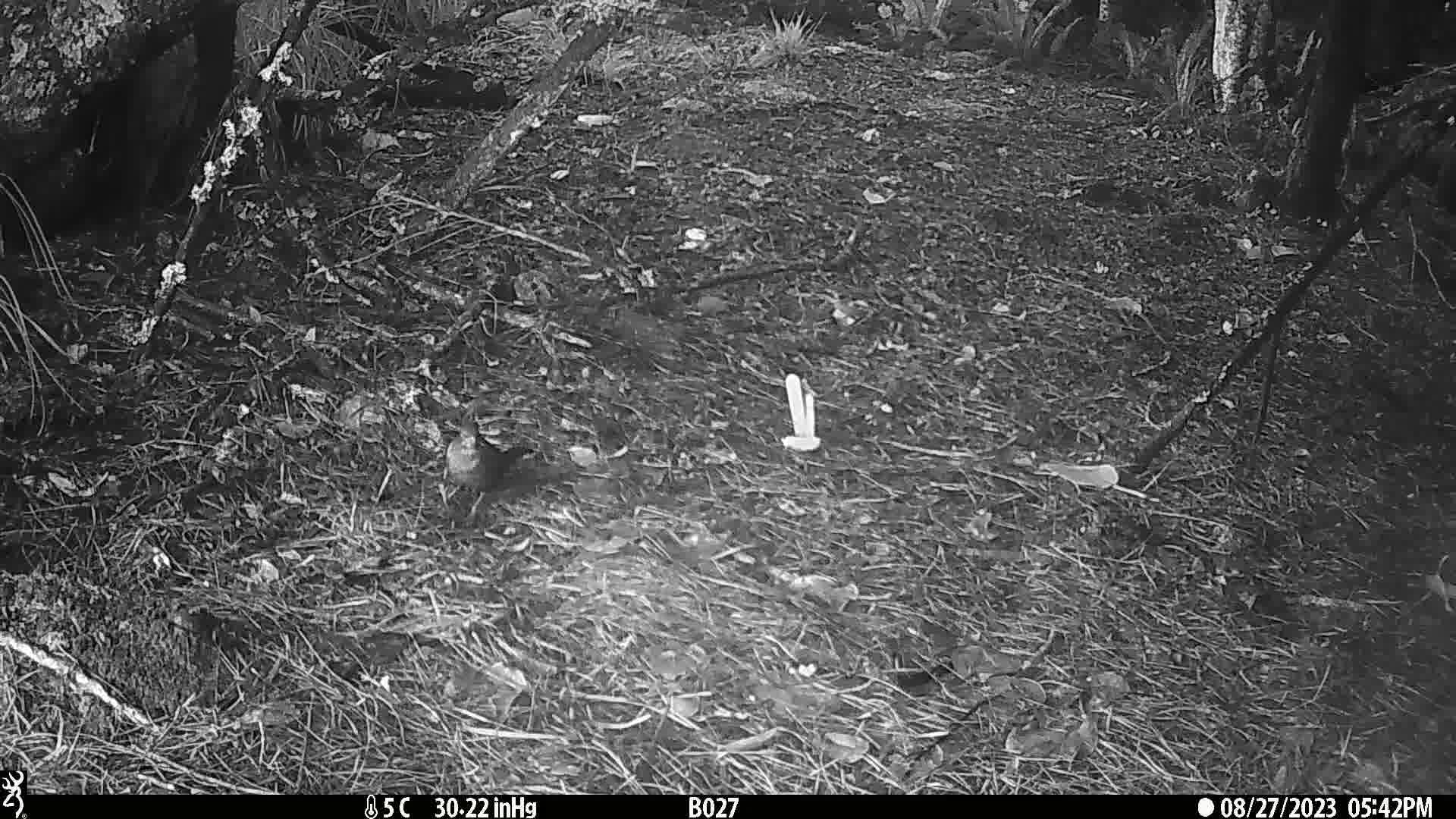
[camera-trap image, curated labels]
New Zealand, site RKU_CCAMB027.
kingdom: Animalia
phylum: Chordata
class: Aves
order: Passeriformes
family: Turdidae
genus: Turdus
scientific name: Turdus merula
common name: eurasian blackbird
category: blackbird